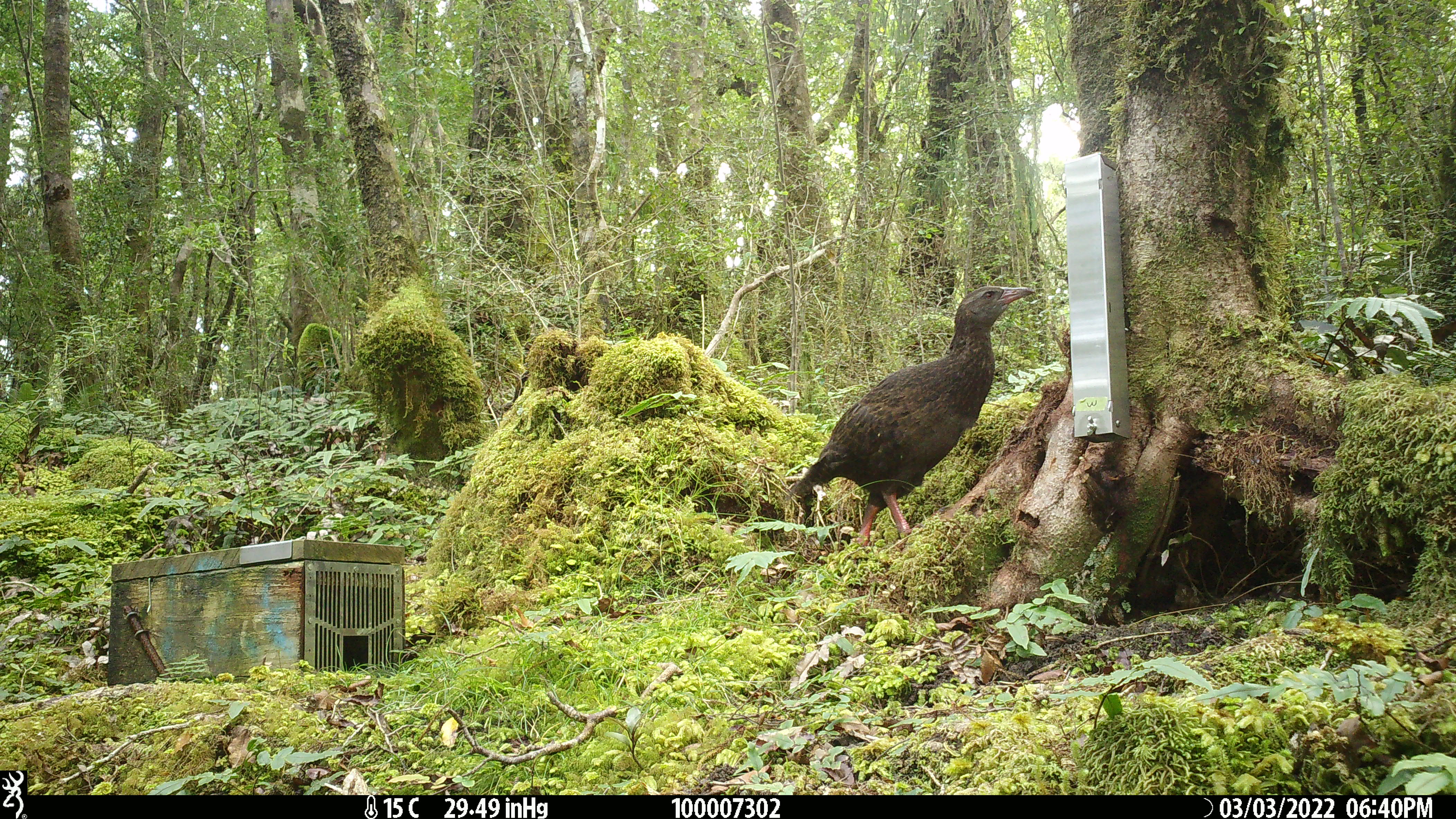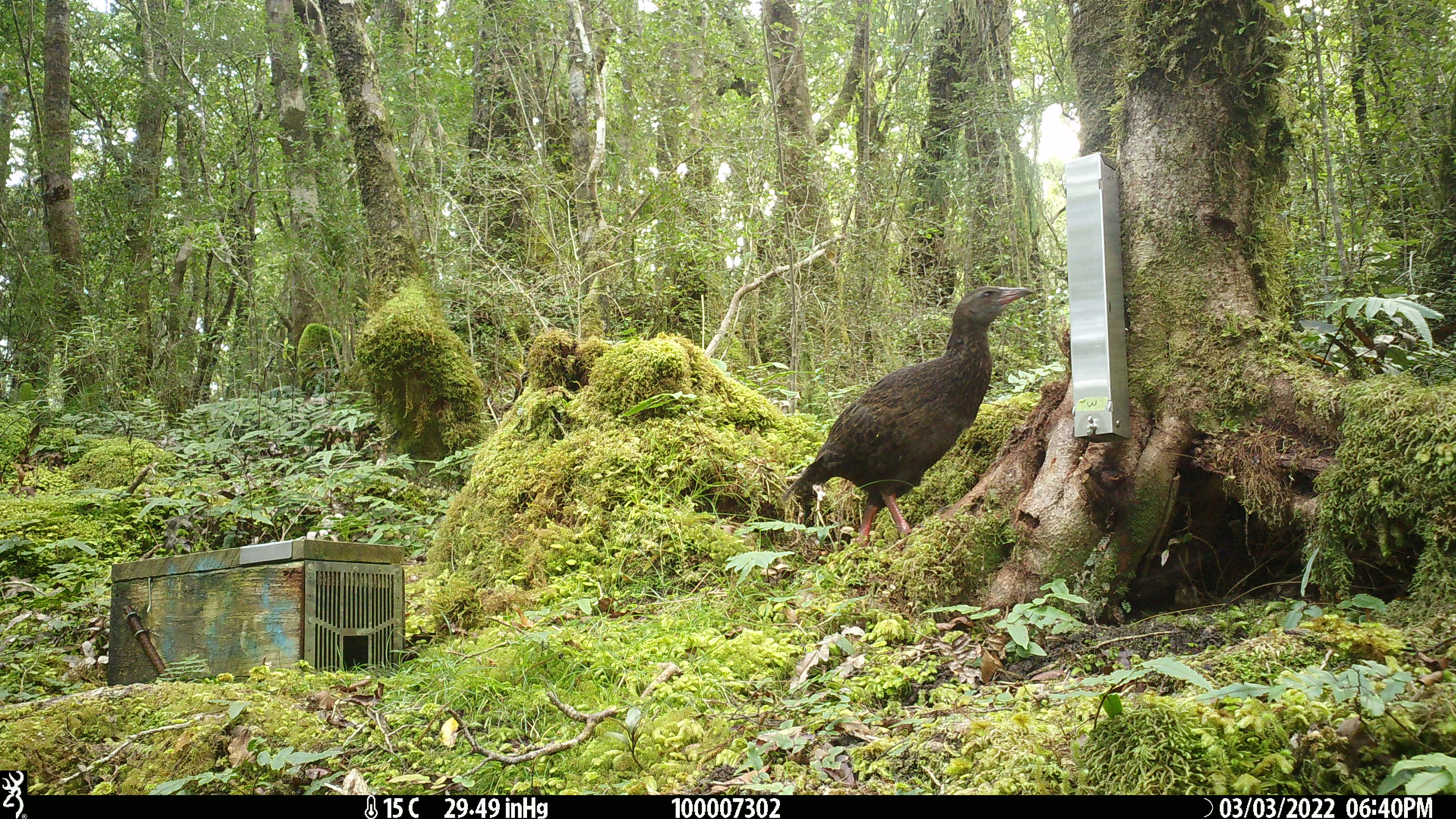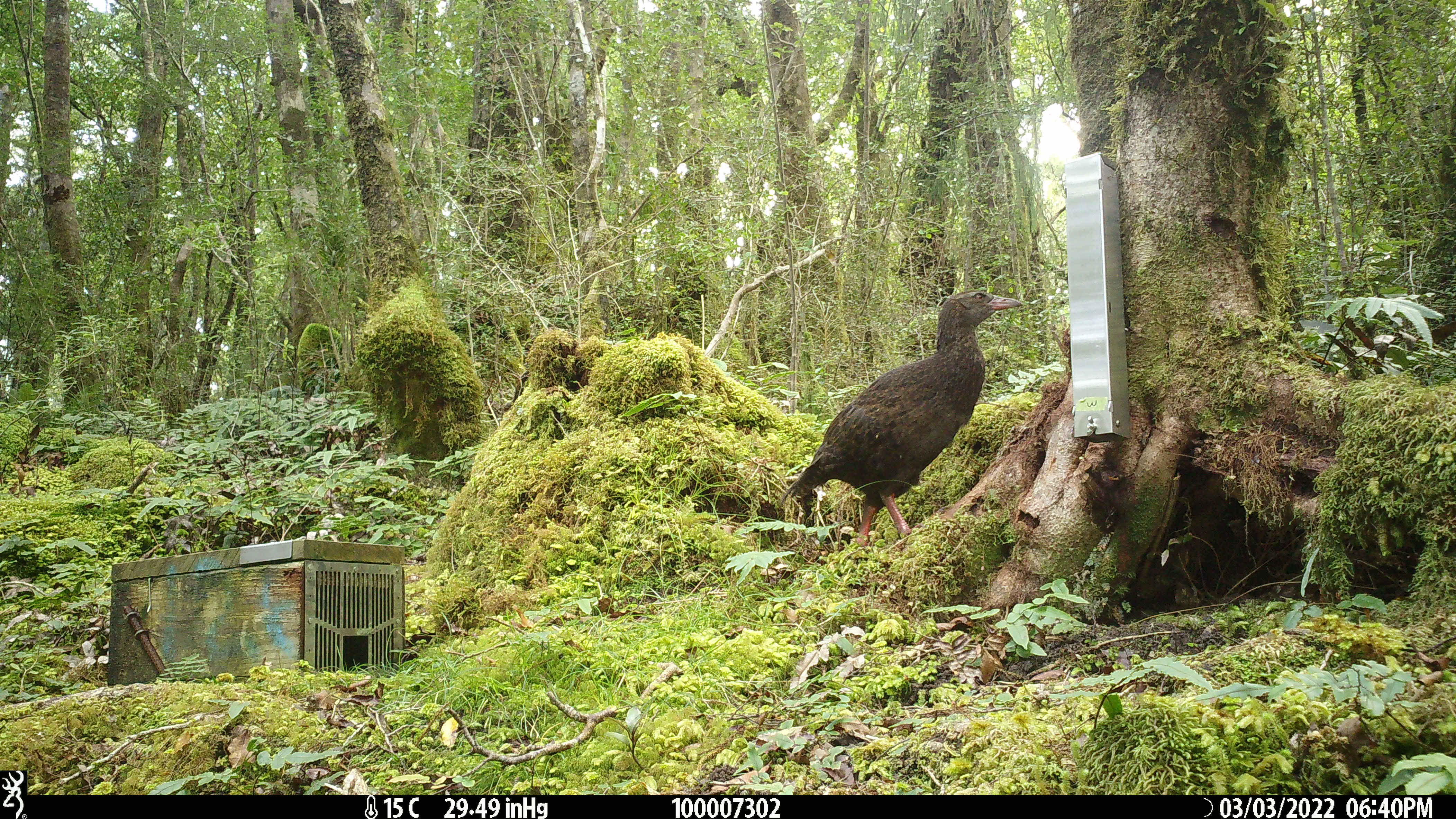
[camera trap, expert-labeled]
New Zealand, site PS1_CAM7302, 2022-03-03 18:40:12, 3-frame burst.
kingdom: Animalia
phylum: Chordata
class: Aves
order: Gruiformes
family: Rallidae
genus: Gallirallus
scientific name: Gallirallus australis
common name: weka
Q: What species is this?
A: Weka (Gallirallus australis).